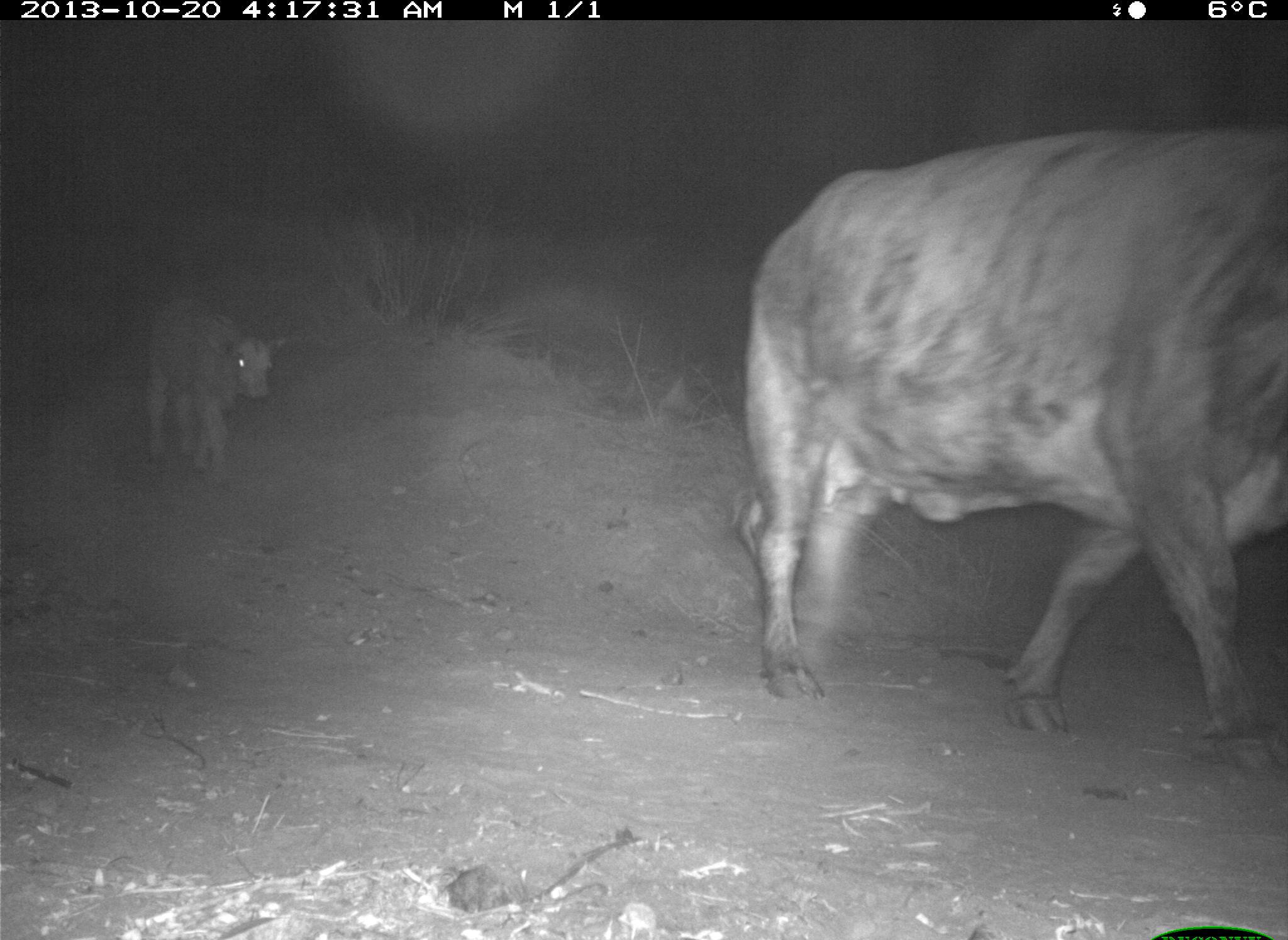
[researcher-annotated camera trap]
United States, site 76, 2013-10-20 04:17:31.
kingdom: Animalia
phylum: Chordata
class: Mammalia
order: Artiodactyla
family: Bovidae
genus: Bos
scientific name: Bos taurus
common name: cow